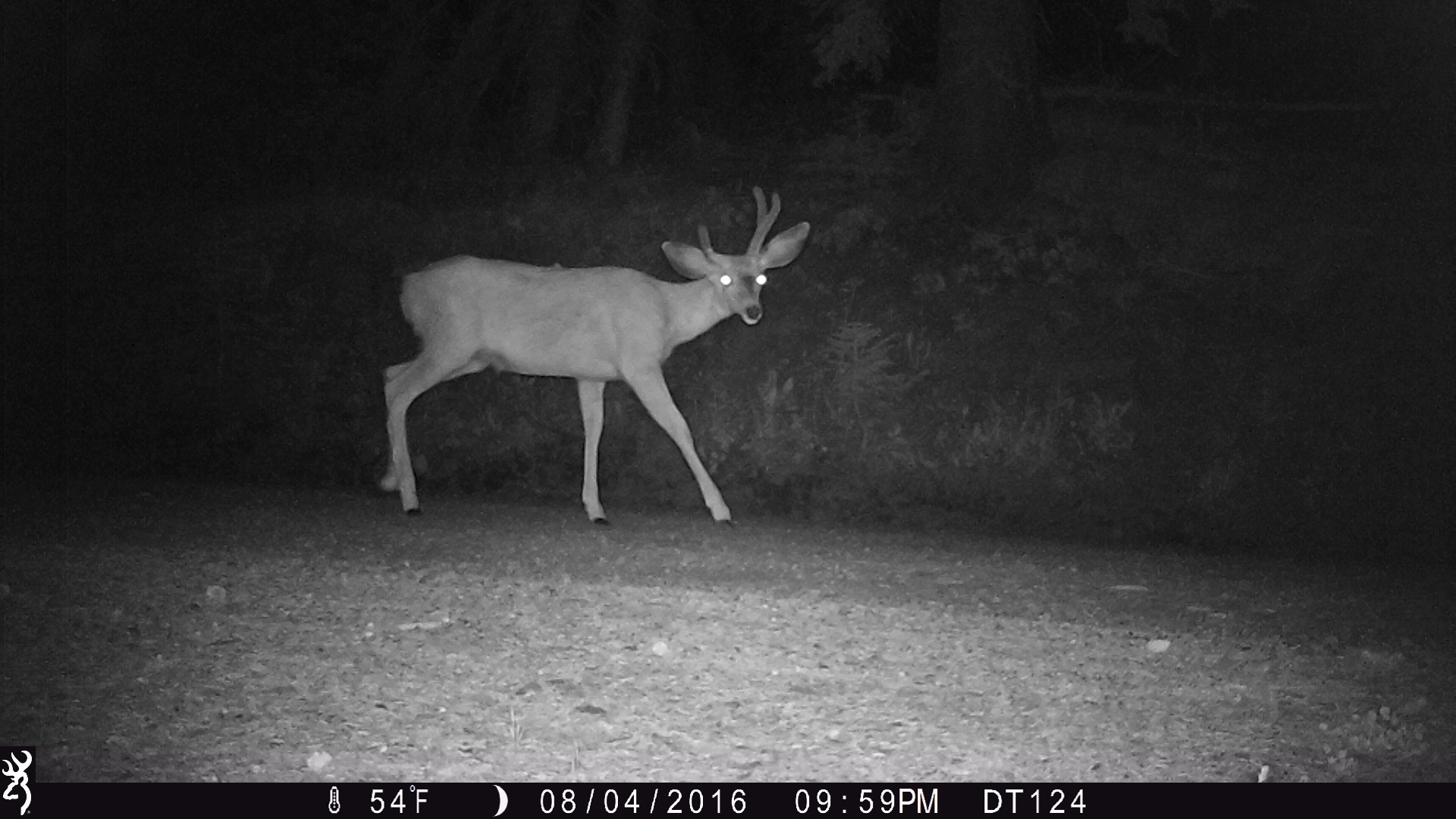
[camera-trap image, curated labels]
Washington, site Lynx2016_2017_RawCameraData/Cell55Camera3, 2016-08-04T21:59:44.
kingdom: Animalia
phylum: Chordata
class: Mammalia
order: Artiodactyla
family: Cervidae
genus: Odocoileus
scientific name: Odocoileus hemionus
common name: mule deer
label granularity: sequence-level